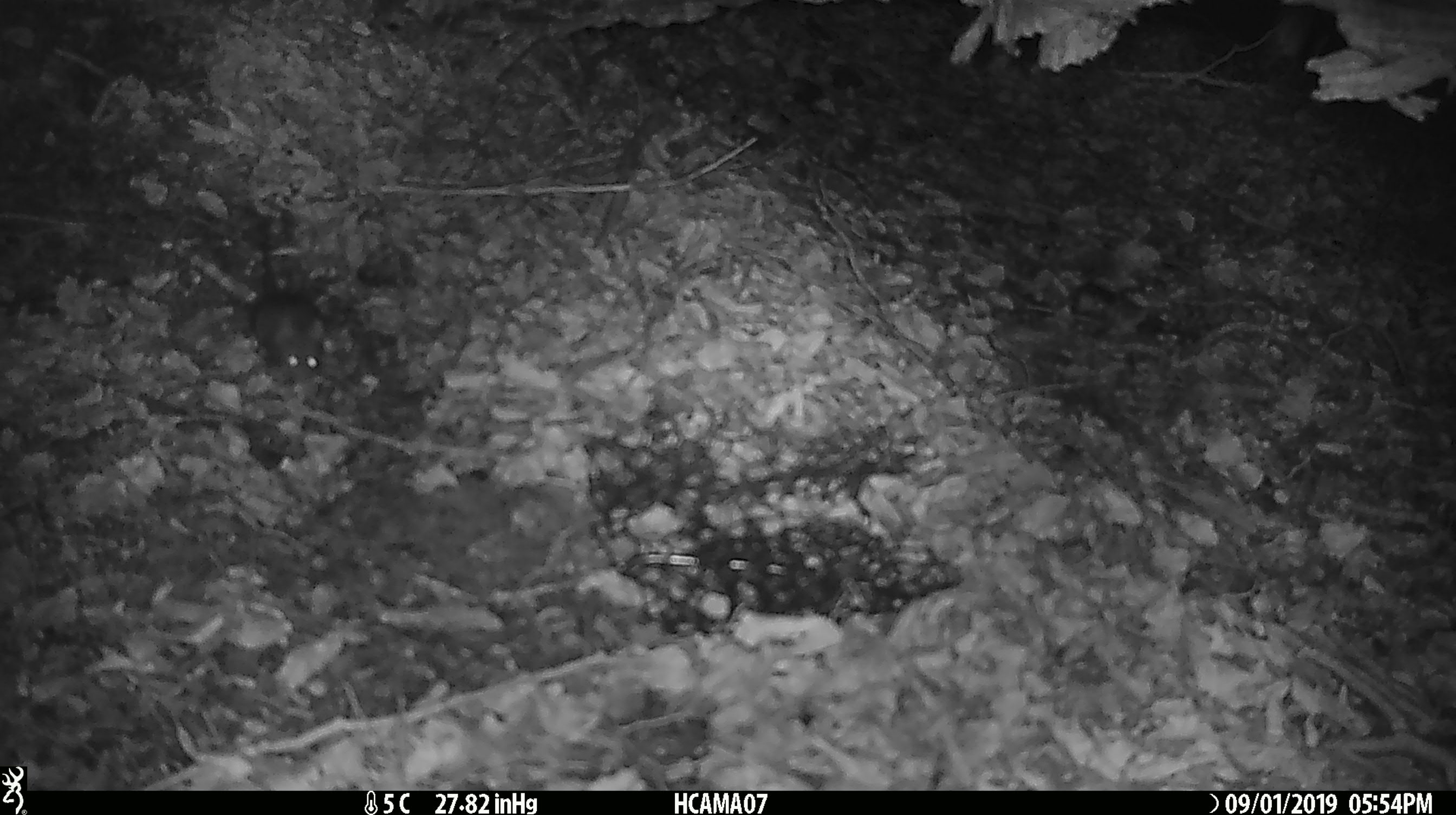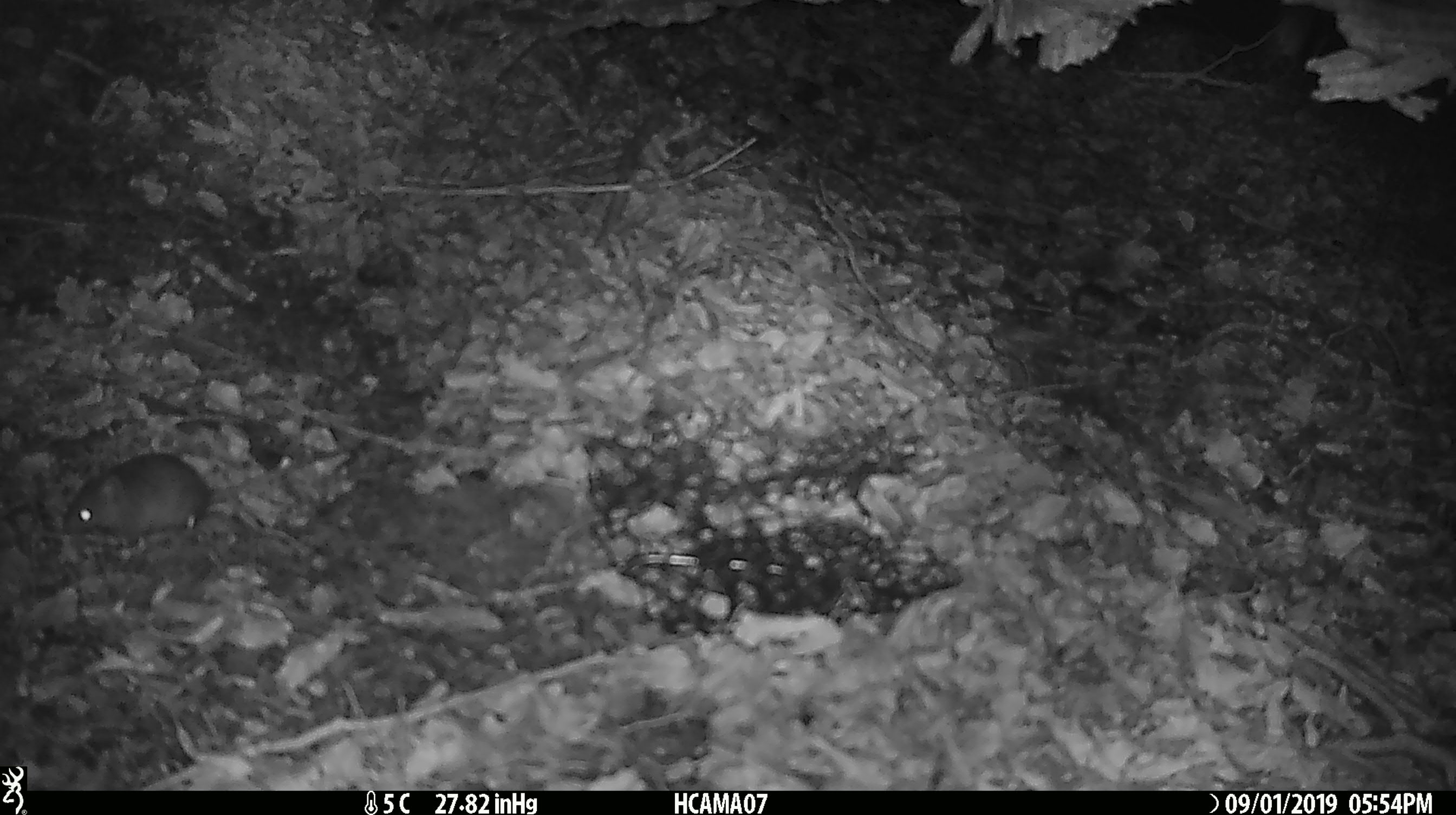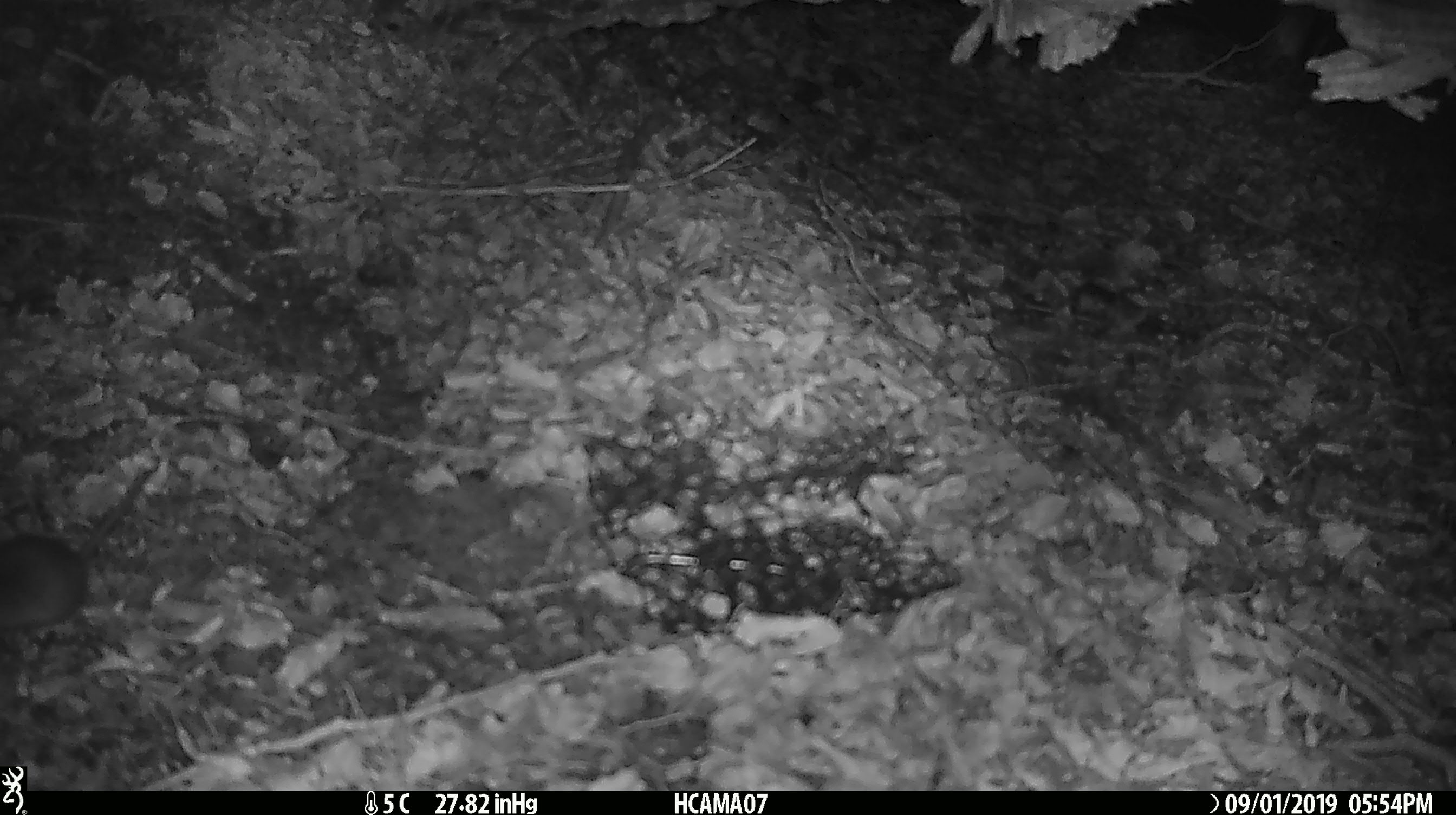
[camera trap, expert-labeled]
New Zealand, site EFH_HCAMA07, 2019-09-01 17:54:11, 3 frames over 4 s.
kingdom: Animalia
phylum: Chordata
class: Mammalia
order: Rodentia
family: Muridae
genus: Mus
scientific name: Mus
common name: mouse